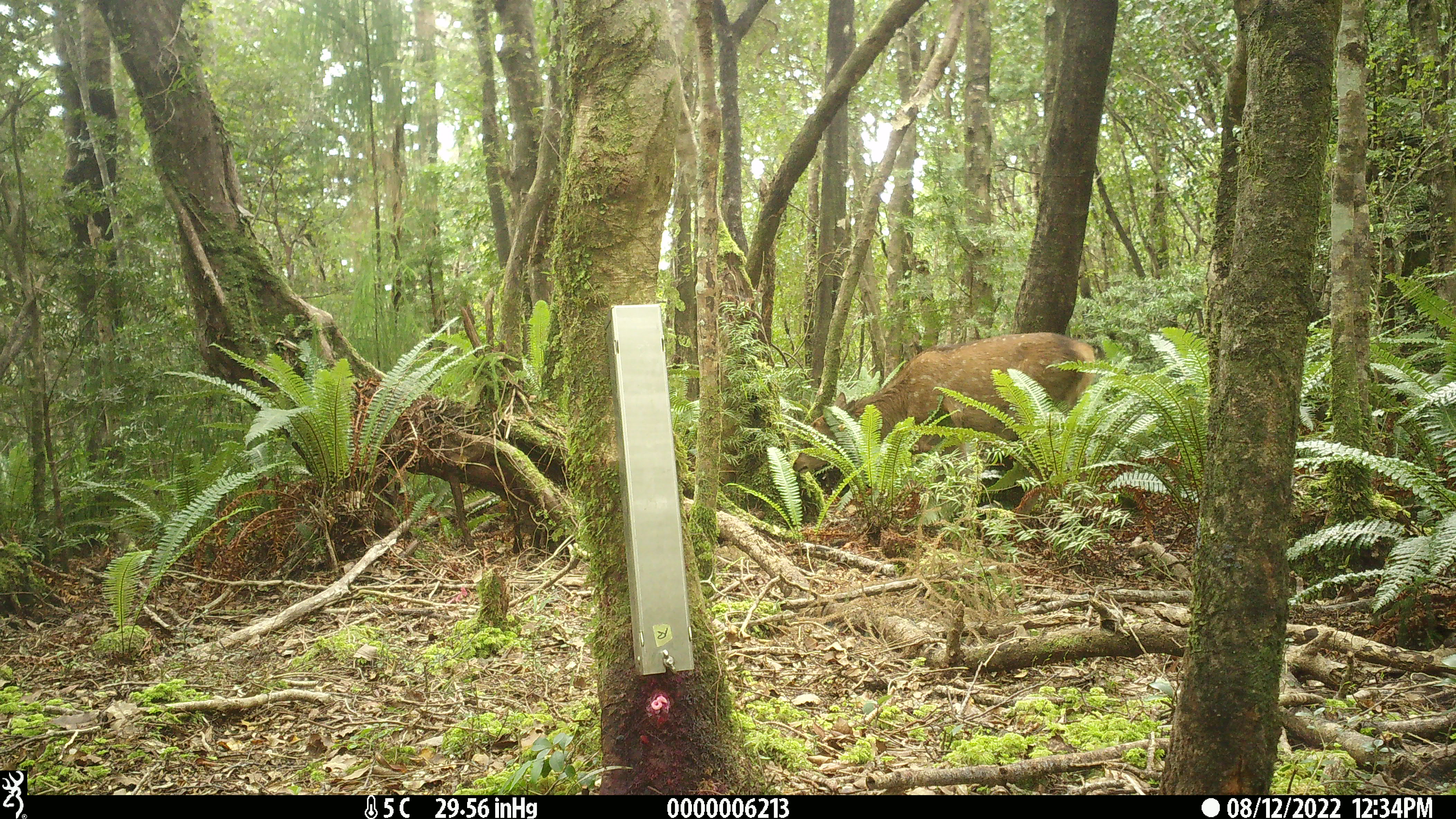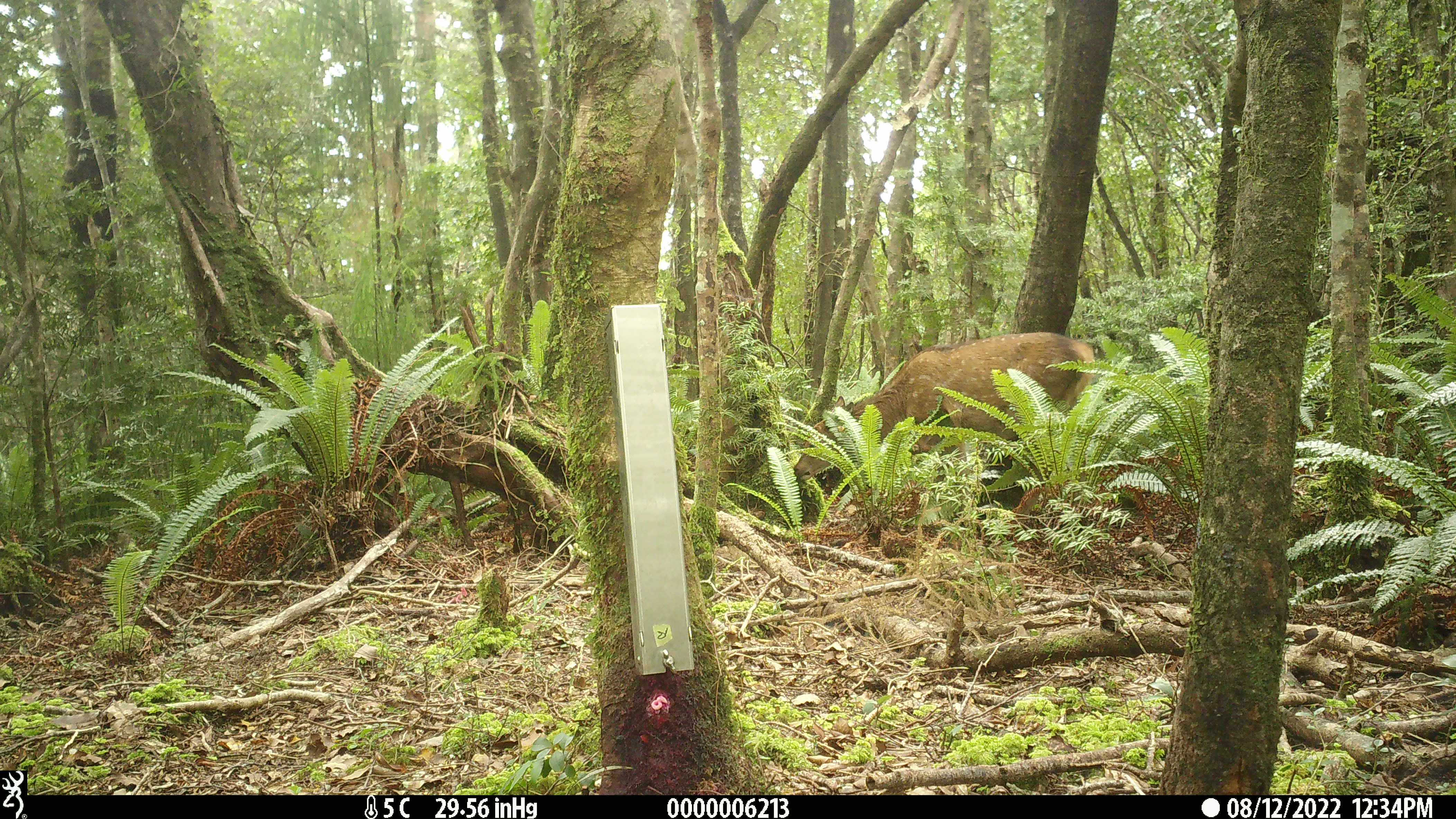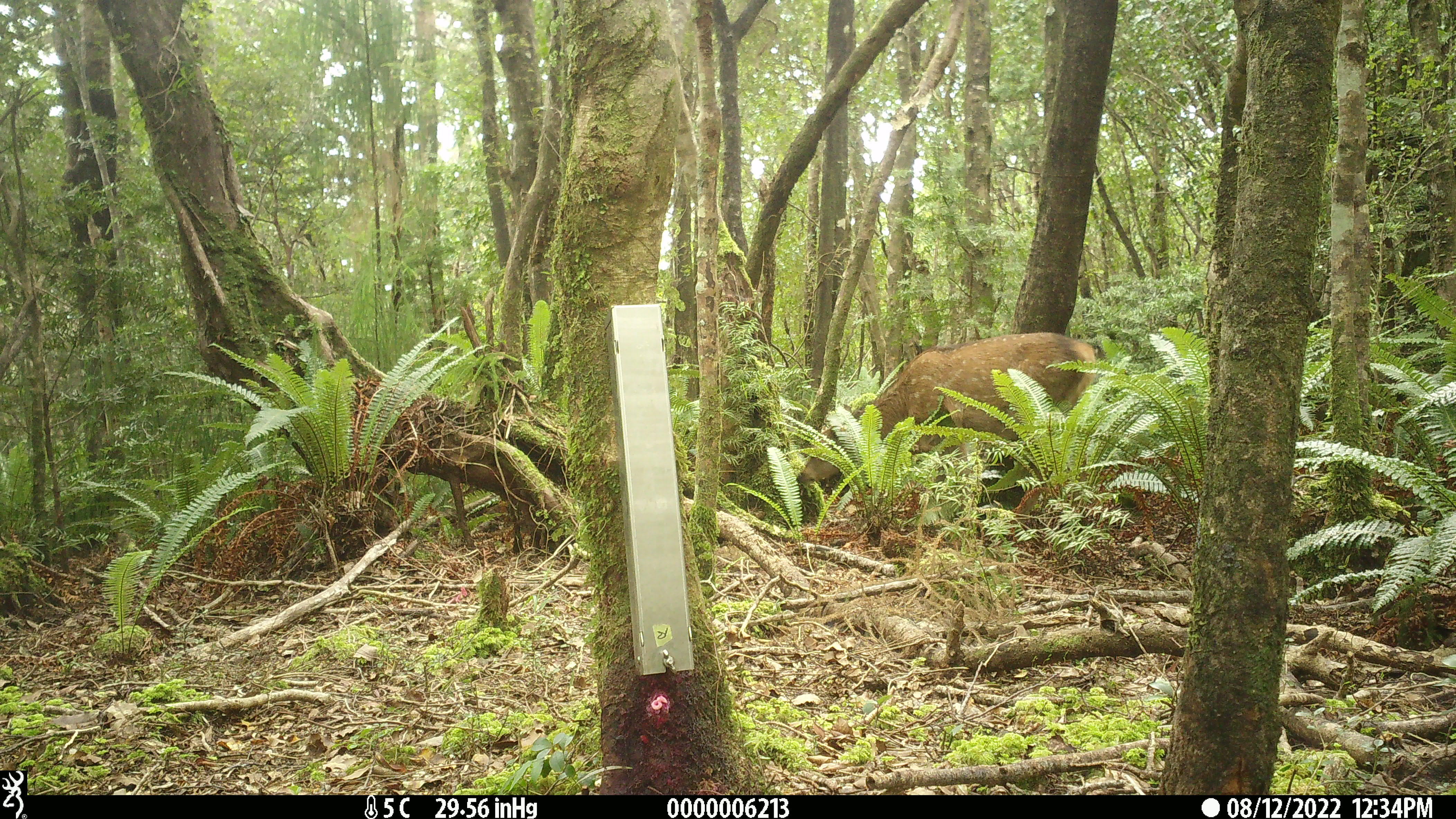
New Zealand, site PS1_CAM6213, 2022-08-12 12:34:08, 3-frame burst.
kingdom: Animalia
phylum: Chordata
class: Mammalia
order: Artiodactyla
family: Cervidae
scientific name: Cervidae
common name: deer